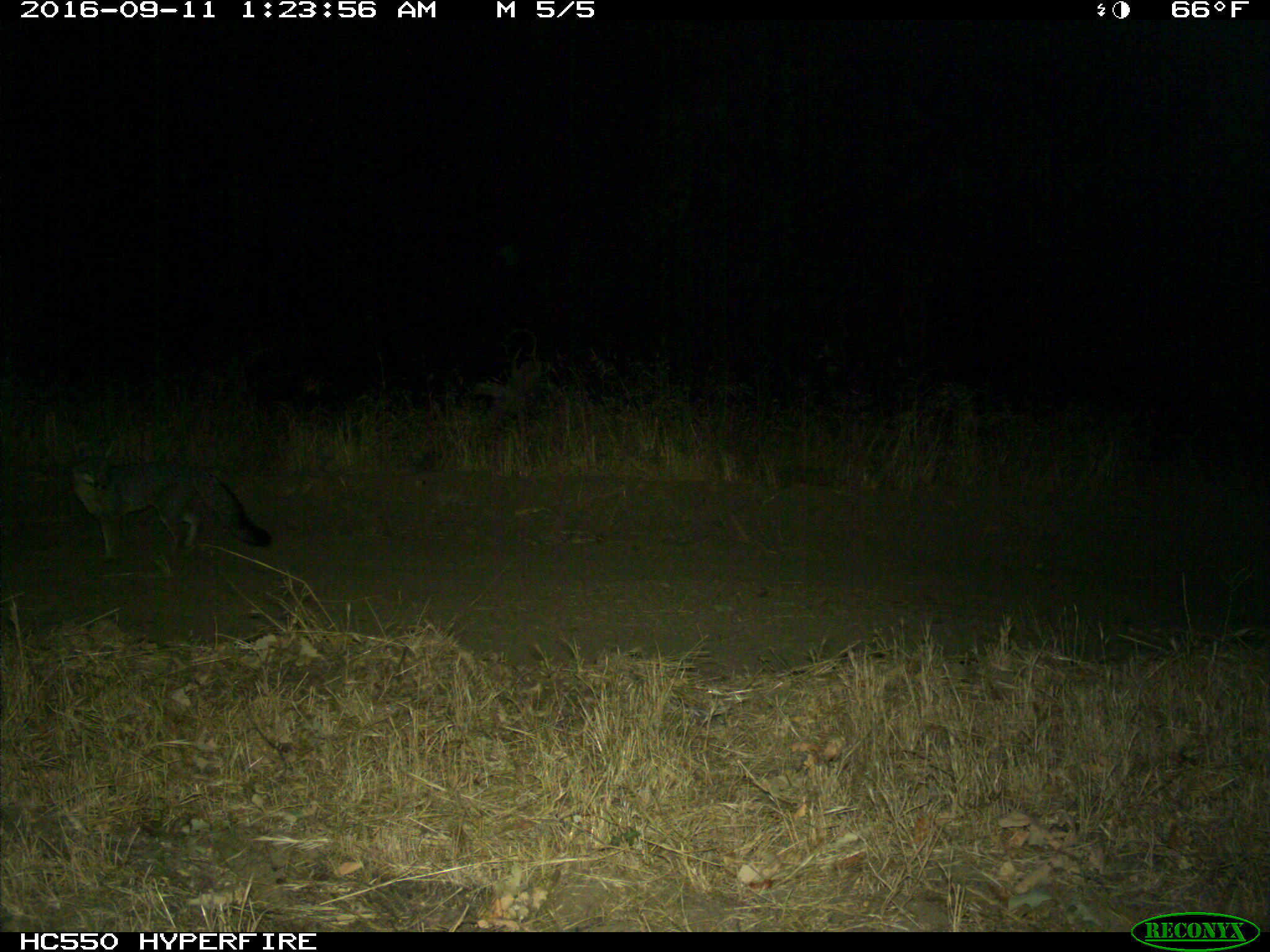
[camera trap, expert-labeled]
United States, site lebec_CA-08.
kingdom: Animalia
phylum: Chordata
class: Mammalia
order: Carnivora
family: Canidae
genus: Urocyon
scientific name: Urocyon cinereoargenteus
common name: gray fox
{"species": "Urocyon cinereoargenteus (gray fox)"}